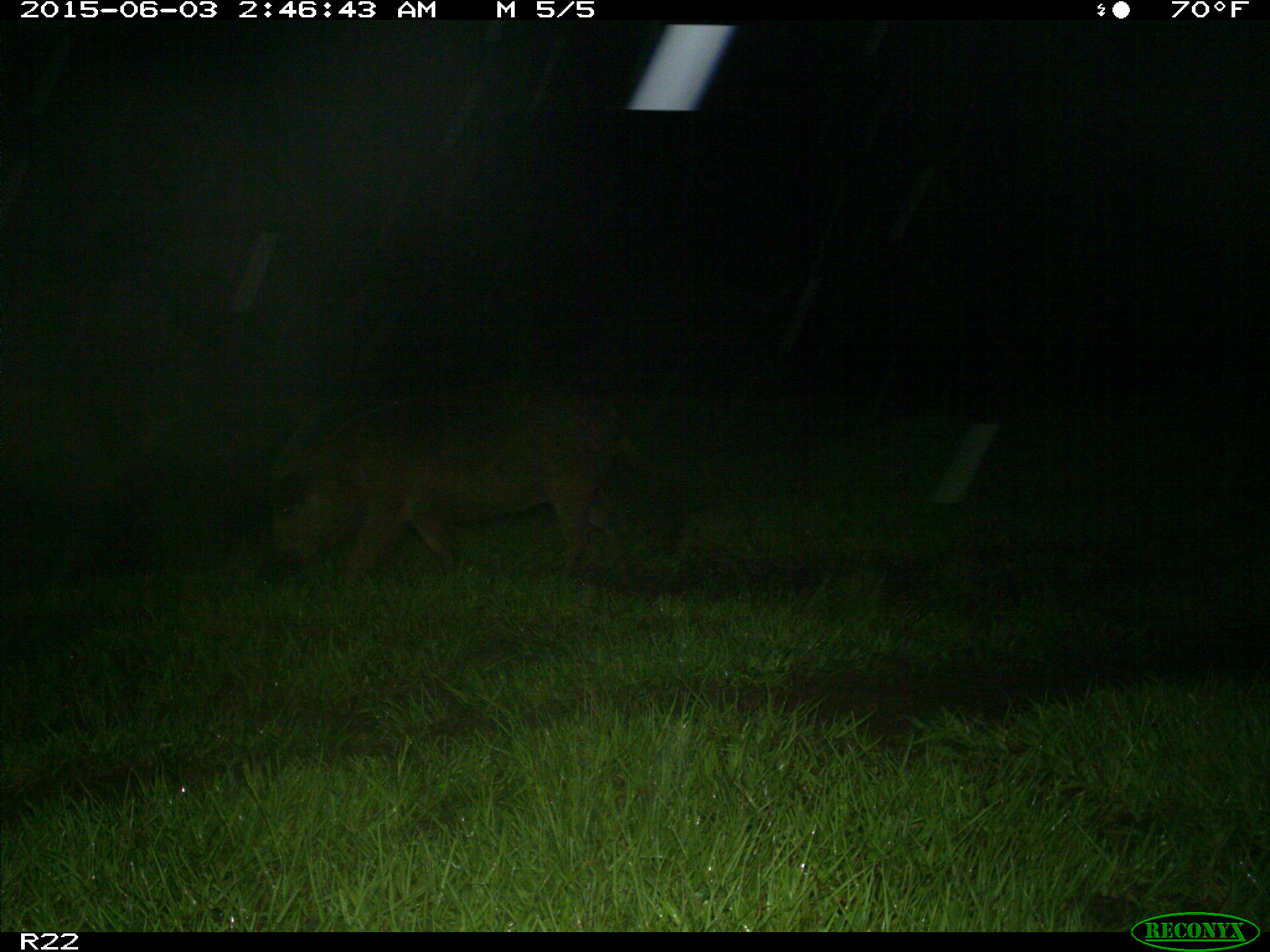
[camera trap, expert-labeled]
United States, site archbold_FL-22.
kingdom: Animalia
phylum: Chordata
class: Mammalia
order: Artiodactyla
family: Bovidae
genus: Bos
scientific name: Bos taurus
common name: domestic cow